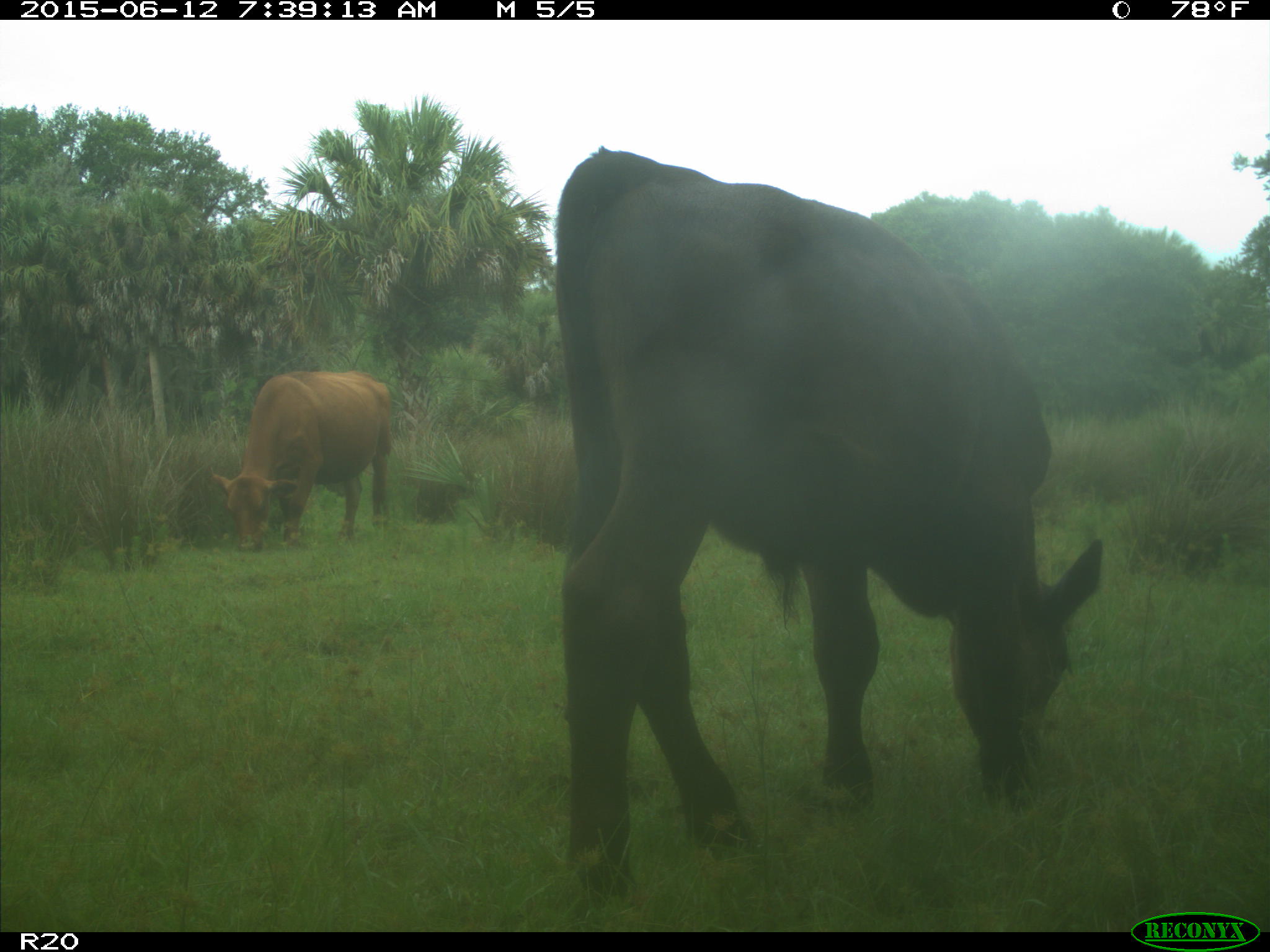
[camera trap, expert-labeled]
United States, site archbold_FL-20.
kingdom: Animalia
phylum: Chordata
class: Mammalia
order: Artiodactyla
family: Bovidae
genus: Bos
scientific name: Bos taurus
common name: domestic cow